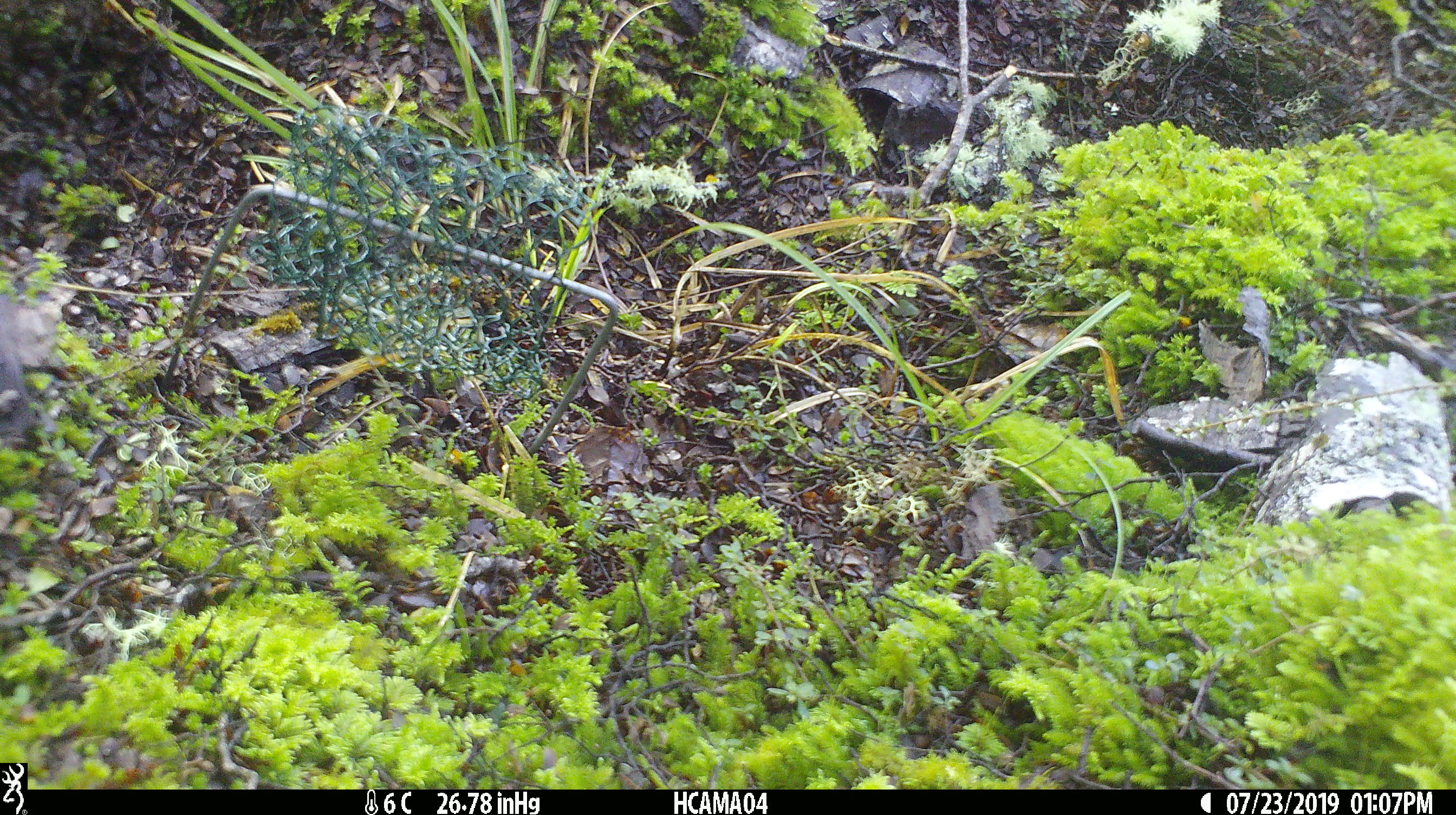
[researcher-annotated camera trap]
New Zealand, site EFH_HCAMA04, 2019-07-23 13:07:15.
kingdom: Animalia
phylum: Chordata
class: Aves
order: Passeriformes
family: Petroicidae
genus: Petroica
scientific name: Petroica macrocephala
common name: tomtit